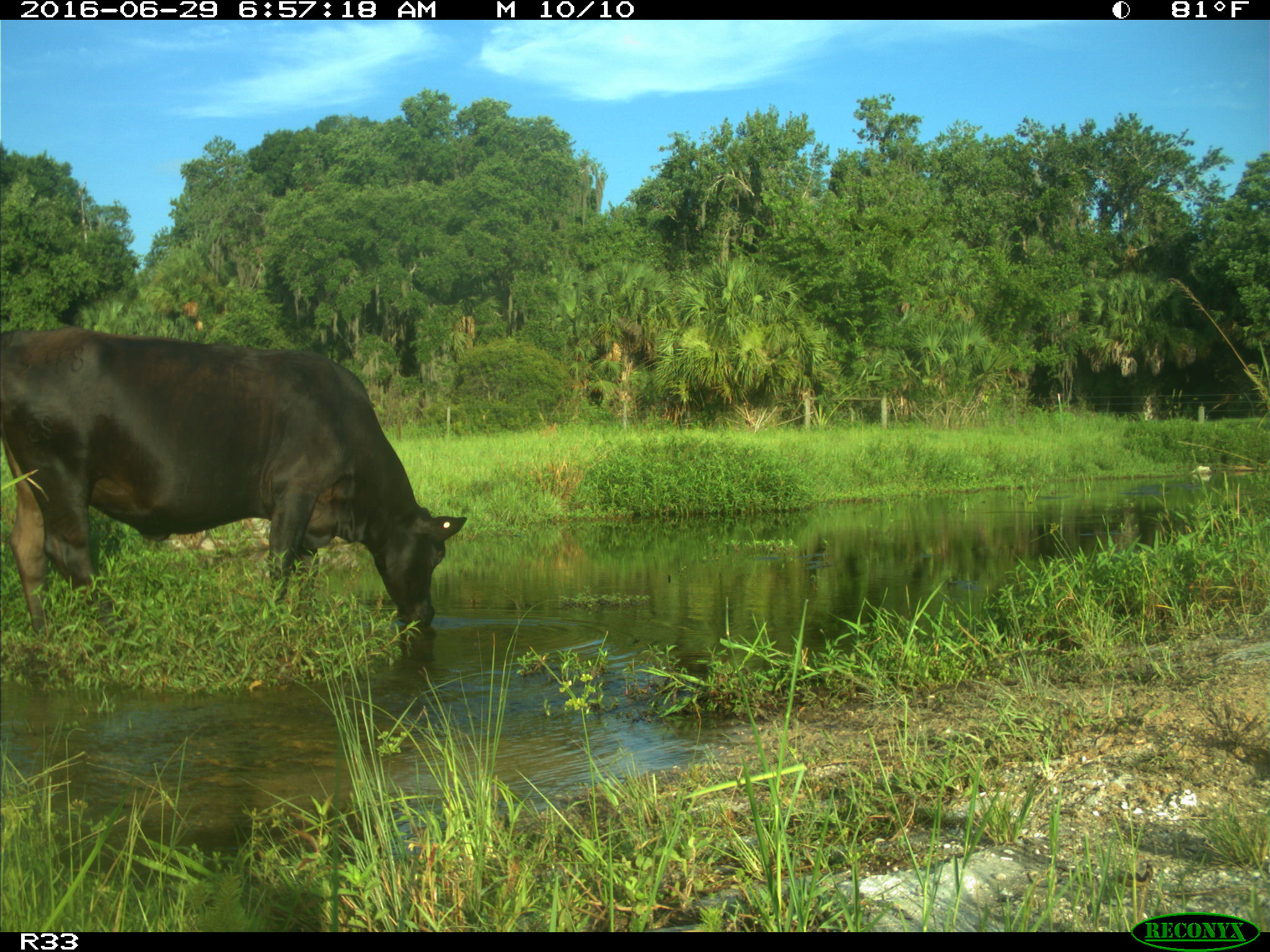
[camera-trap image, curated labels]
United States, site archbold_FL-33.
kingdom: Animalia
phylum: Chordata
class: Mammalia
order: Artiodactyla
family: Bovidae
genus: Bos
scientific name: Bos taurus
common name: domestic cow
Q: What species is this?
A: Bos taurus (domestic cow).